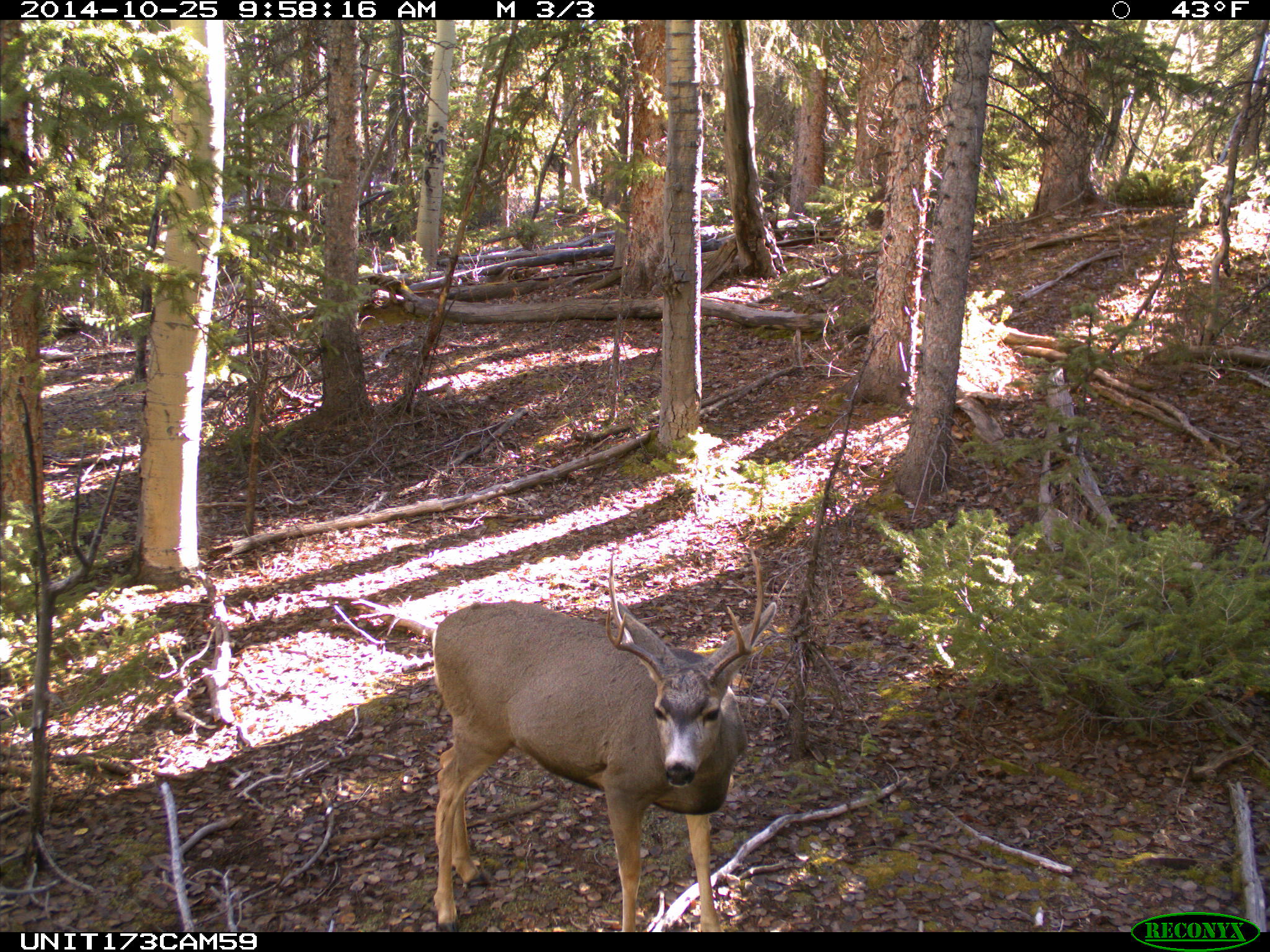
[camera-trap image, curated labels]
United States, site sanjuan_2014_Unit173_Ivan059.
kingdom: Animalia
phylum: Chordata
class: Mammalia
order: Artiodactyla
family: Cervidae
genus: Odocoileus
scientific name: Odocoileus hemionus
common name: mule deer